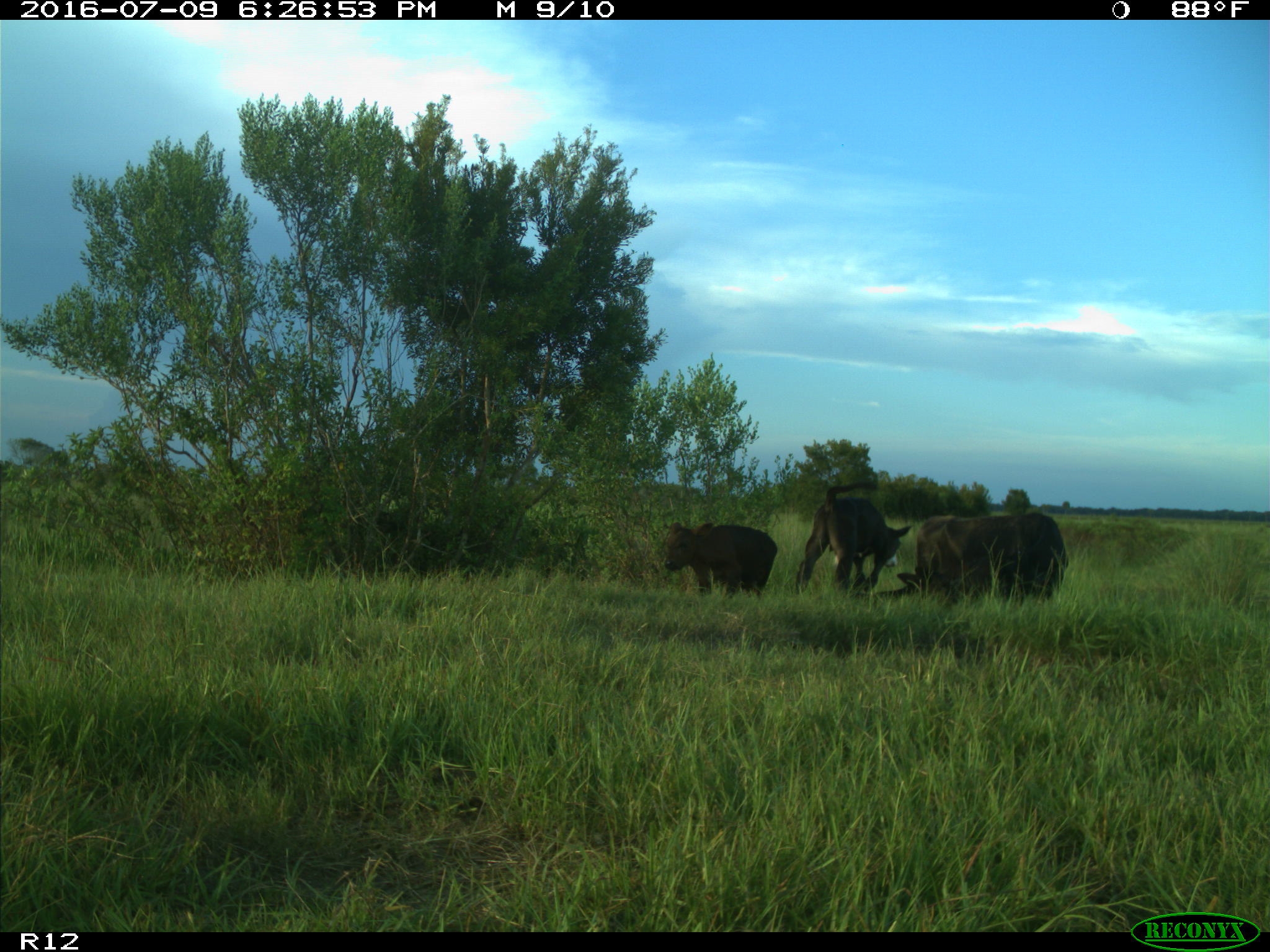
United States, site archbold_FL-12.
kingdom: Animalia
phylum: Chordata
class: Mammalia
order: Artiodactyla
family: Bovidae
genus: Bos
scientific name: Bos taurus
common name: domestic cow